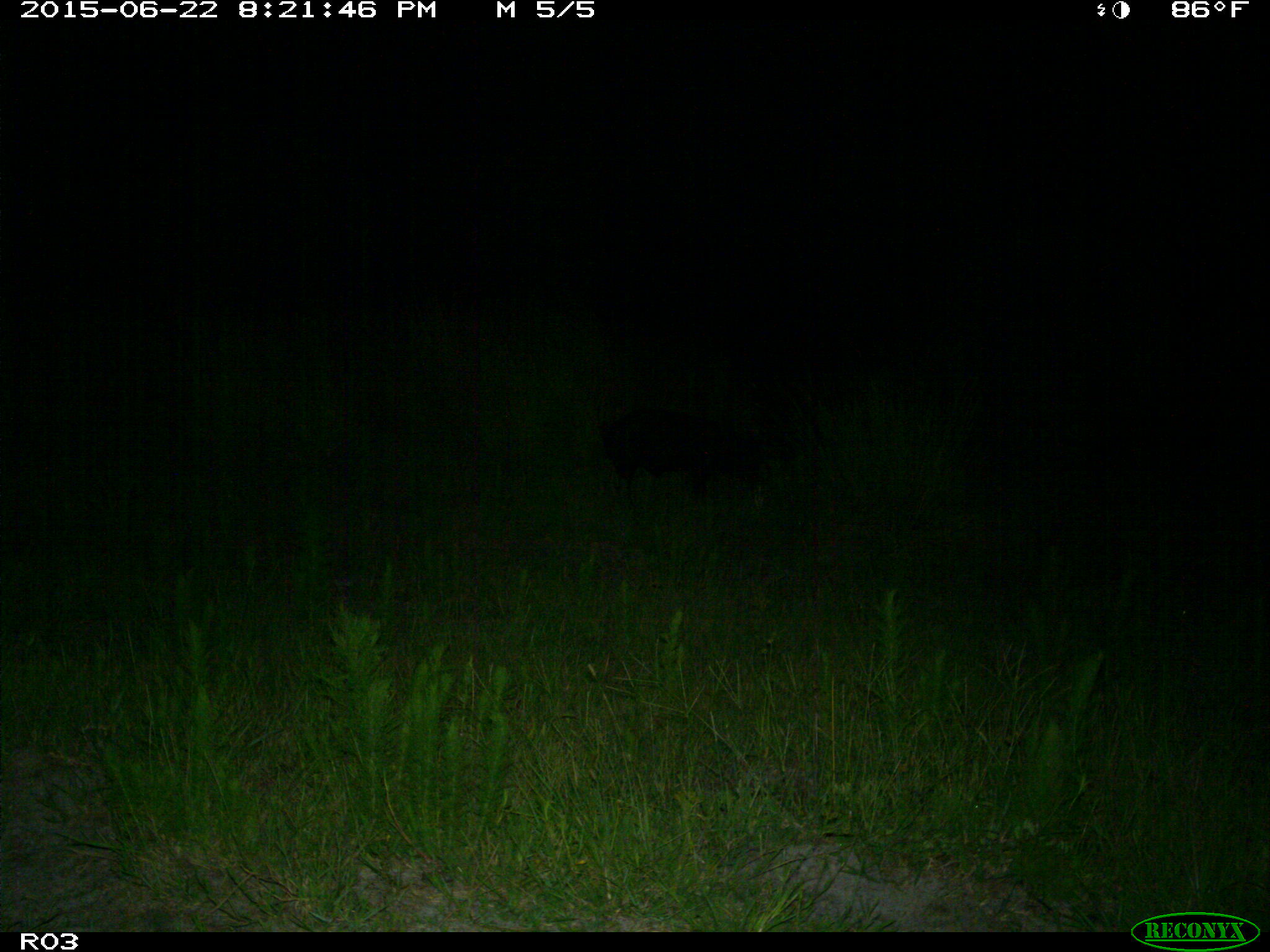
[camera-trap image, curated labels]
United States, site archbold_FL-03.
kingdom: Animalia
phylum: Chordata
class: Mammalia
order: Artiodactyla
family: Suidae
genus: Sus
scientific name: Sus scrofa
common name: wild boar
Sus scrofa (wild boar).